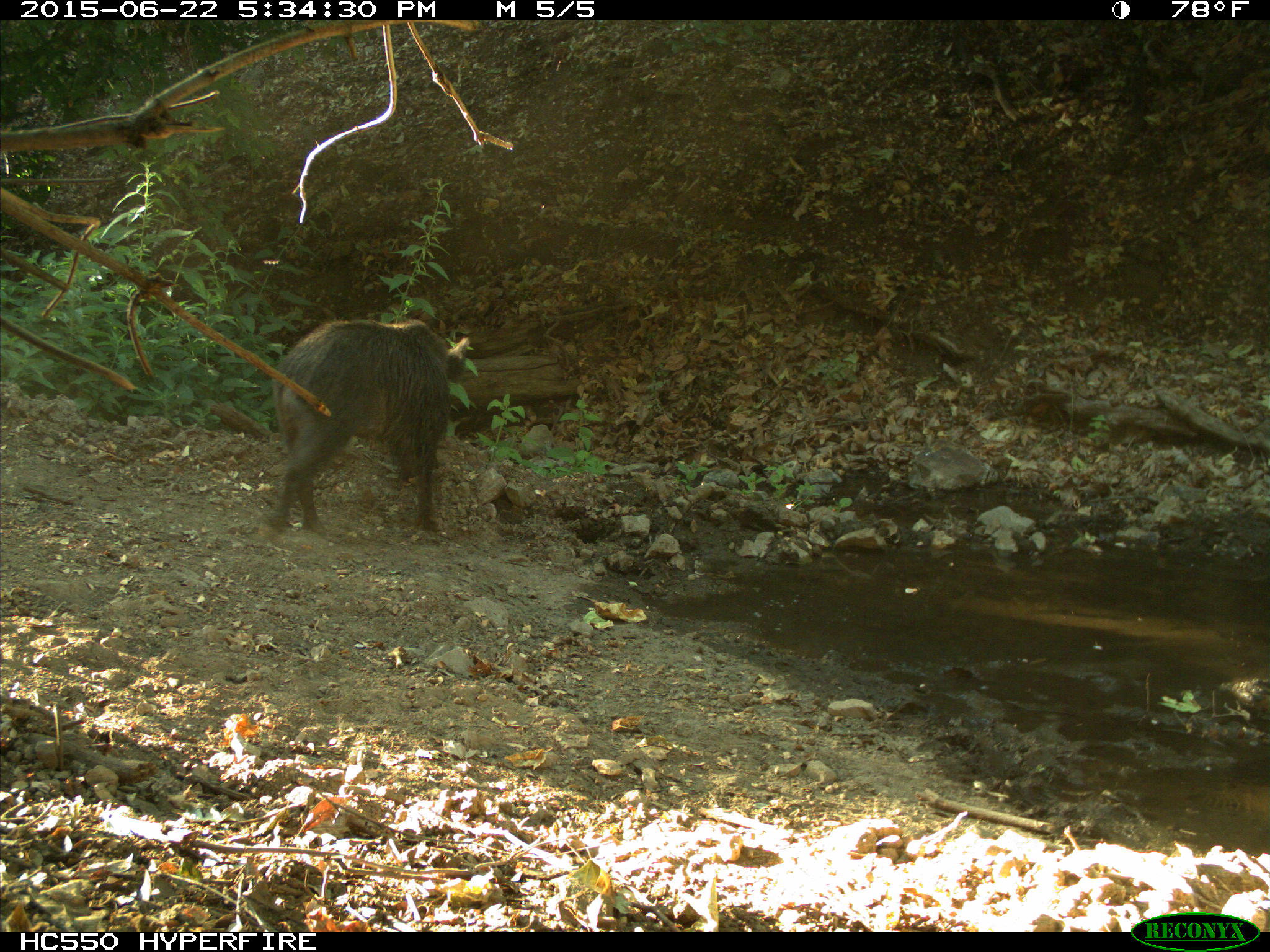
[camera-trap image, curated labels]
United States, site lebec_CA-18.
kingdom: Animalia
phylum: Chordata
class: Mammalia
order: Artiodactyla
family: Suidae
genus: Sus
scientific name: Sus scrofa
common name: wild boar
Sus scrofa (wild boar).